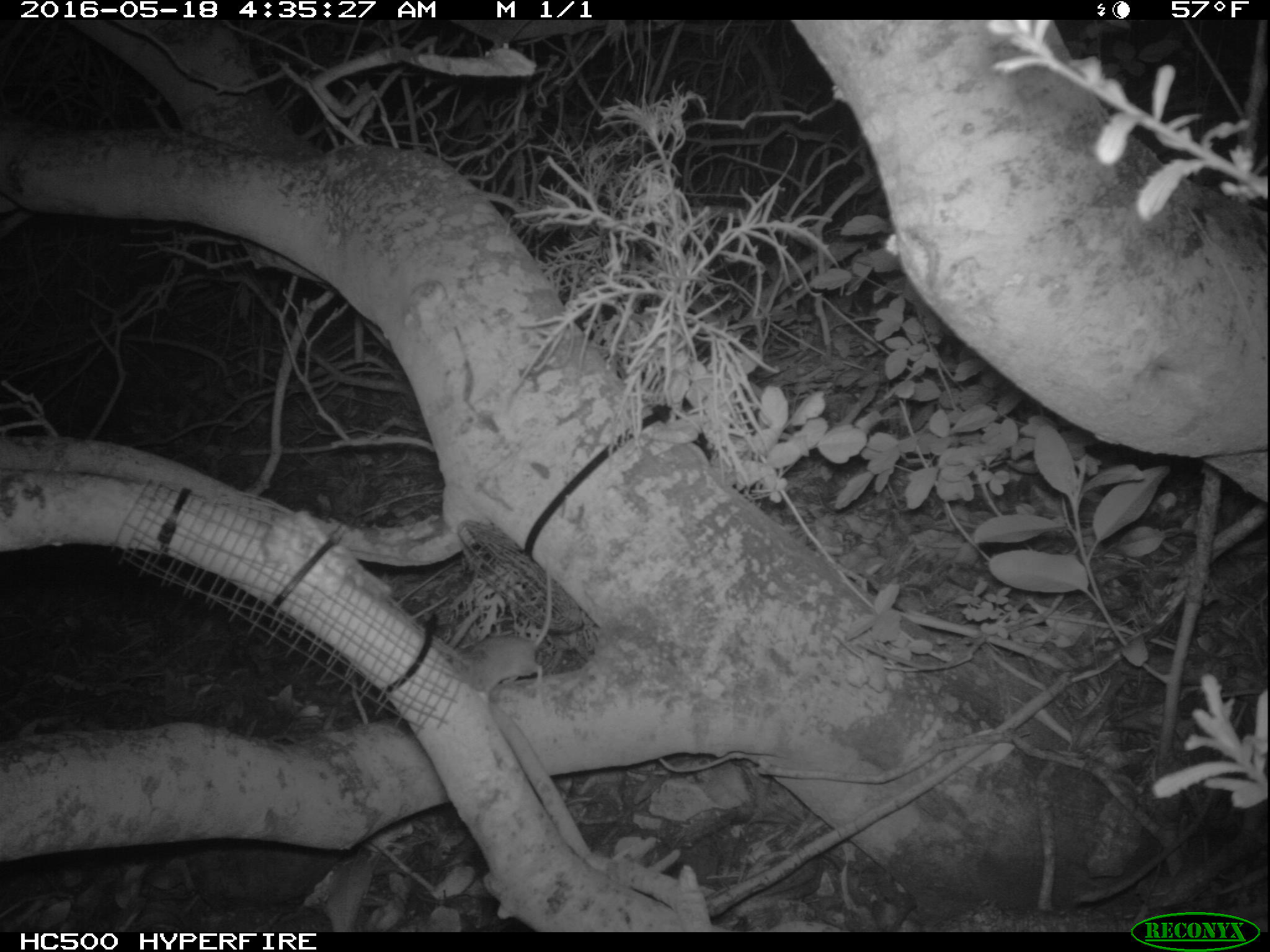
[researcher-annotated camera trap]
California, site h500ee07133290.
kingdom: Animalia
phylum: Chordata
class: Mammalia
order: Rodentia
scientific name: Rodentia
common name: rodent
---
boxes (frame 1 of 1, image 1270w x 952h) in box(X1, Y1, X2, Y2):
rodent: box(448, 558, 553, 700)